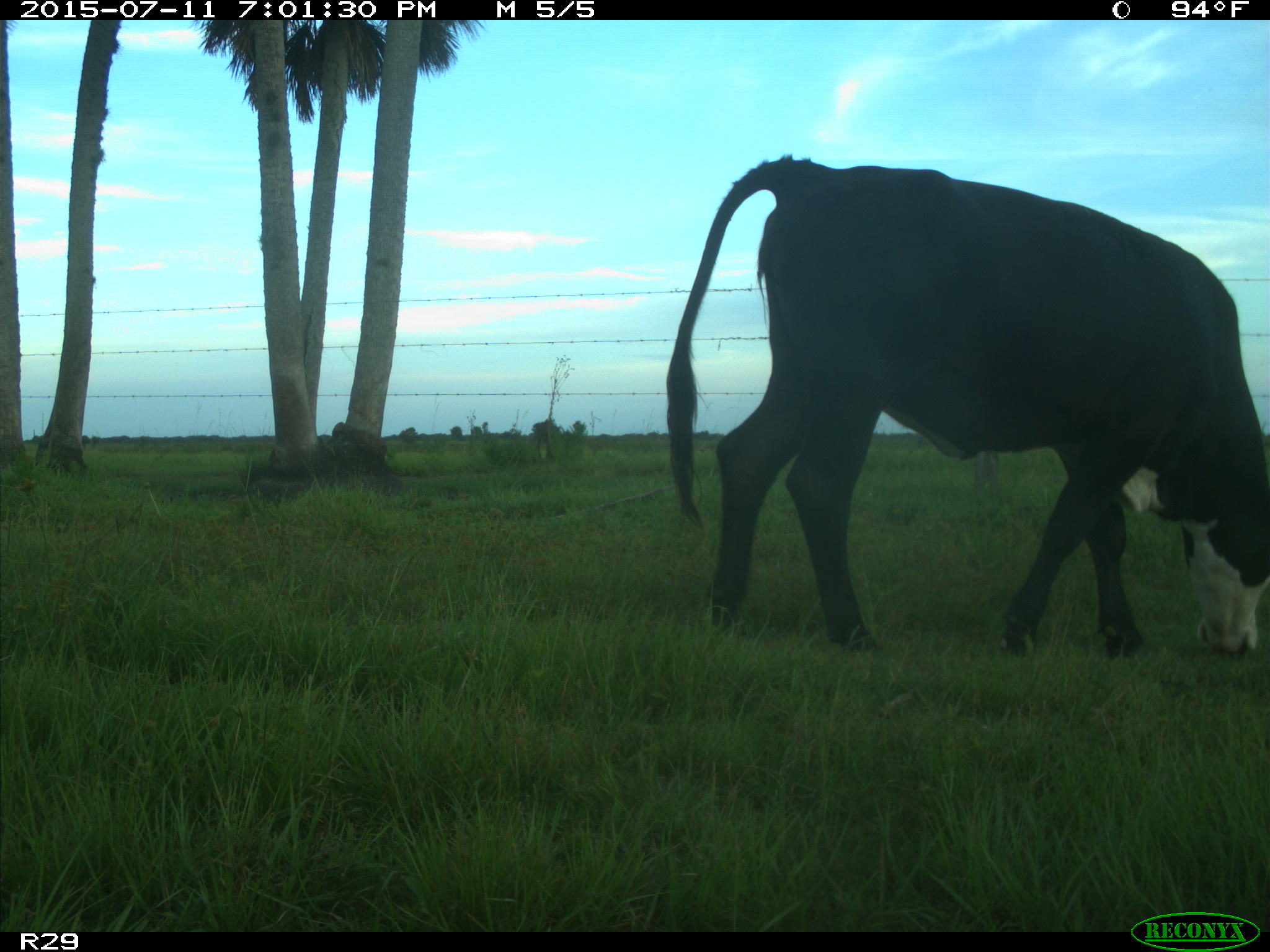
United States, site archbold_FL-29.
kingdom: Animalia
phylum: Chordata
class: Mammalia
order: Artiodactyla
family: Bovidae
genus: Bos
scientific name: Bos taurus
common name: domestic cow